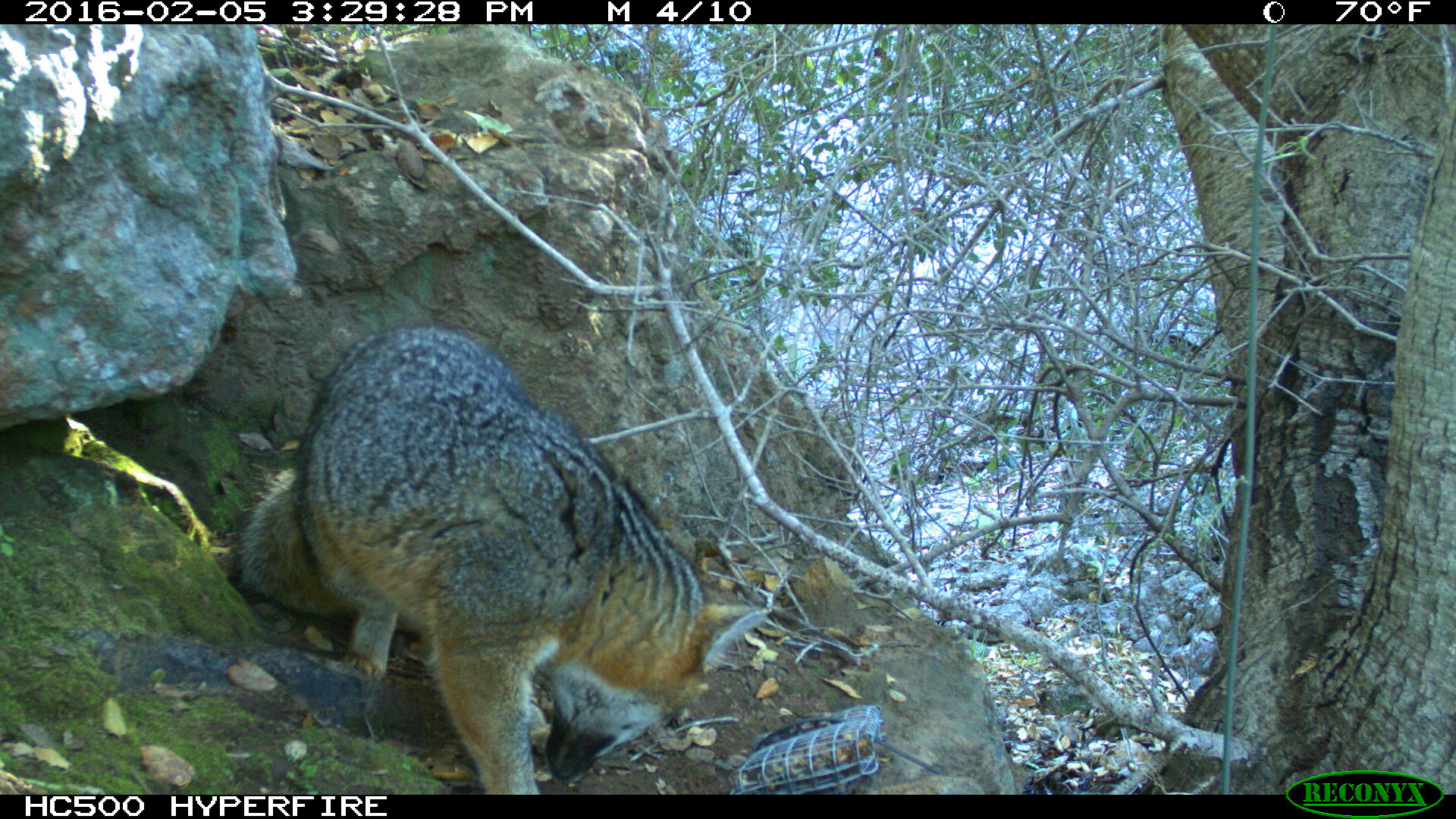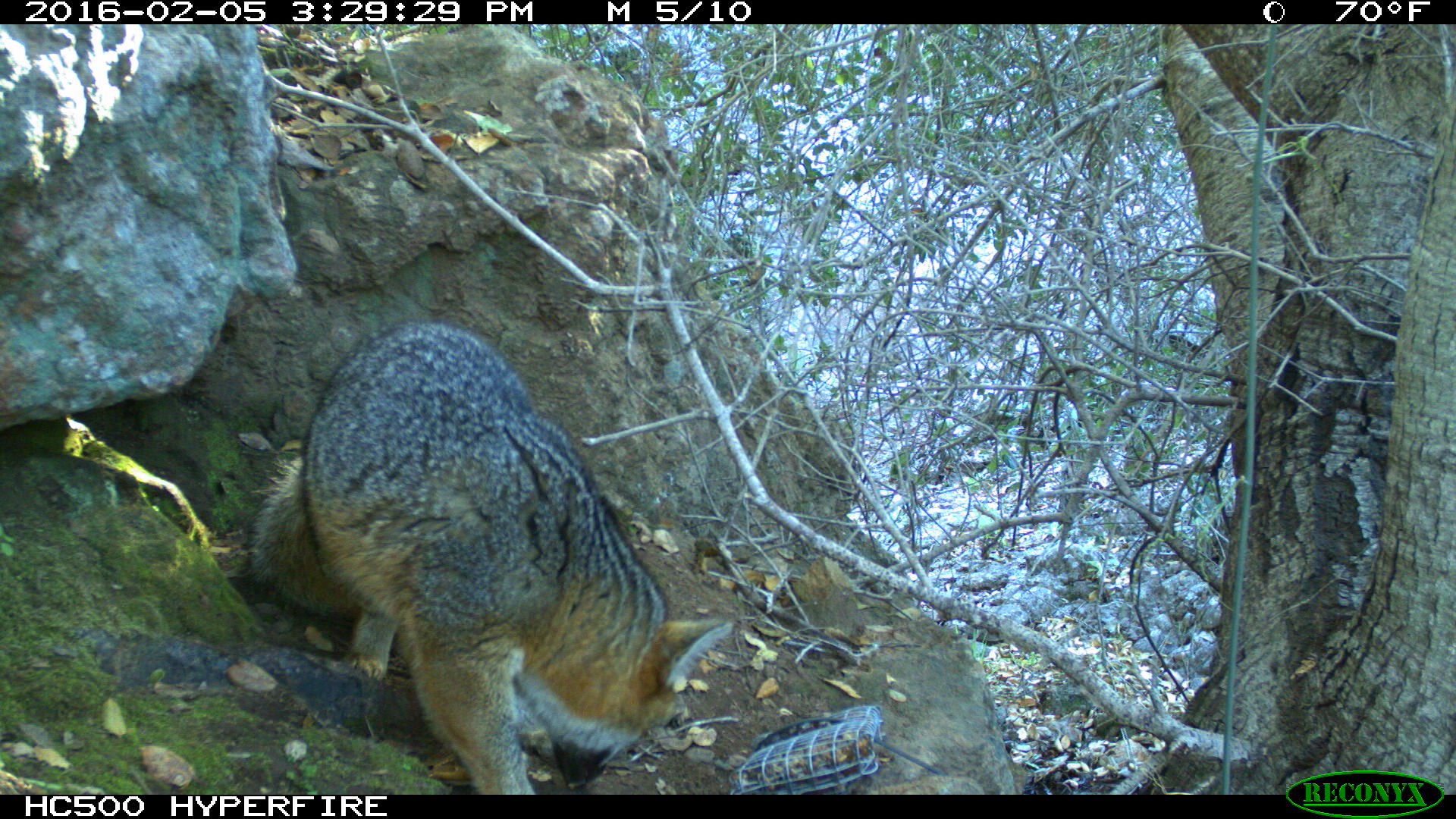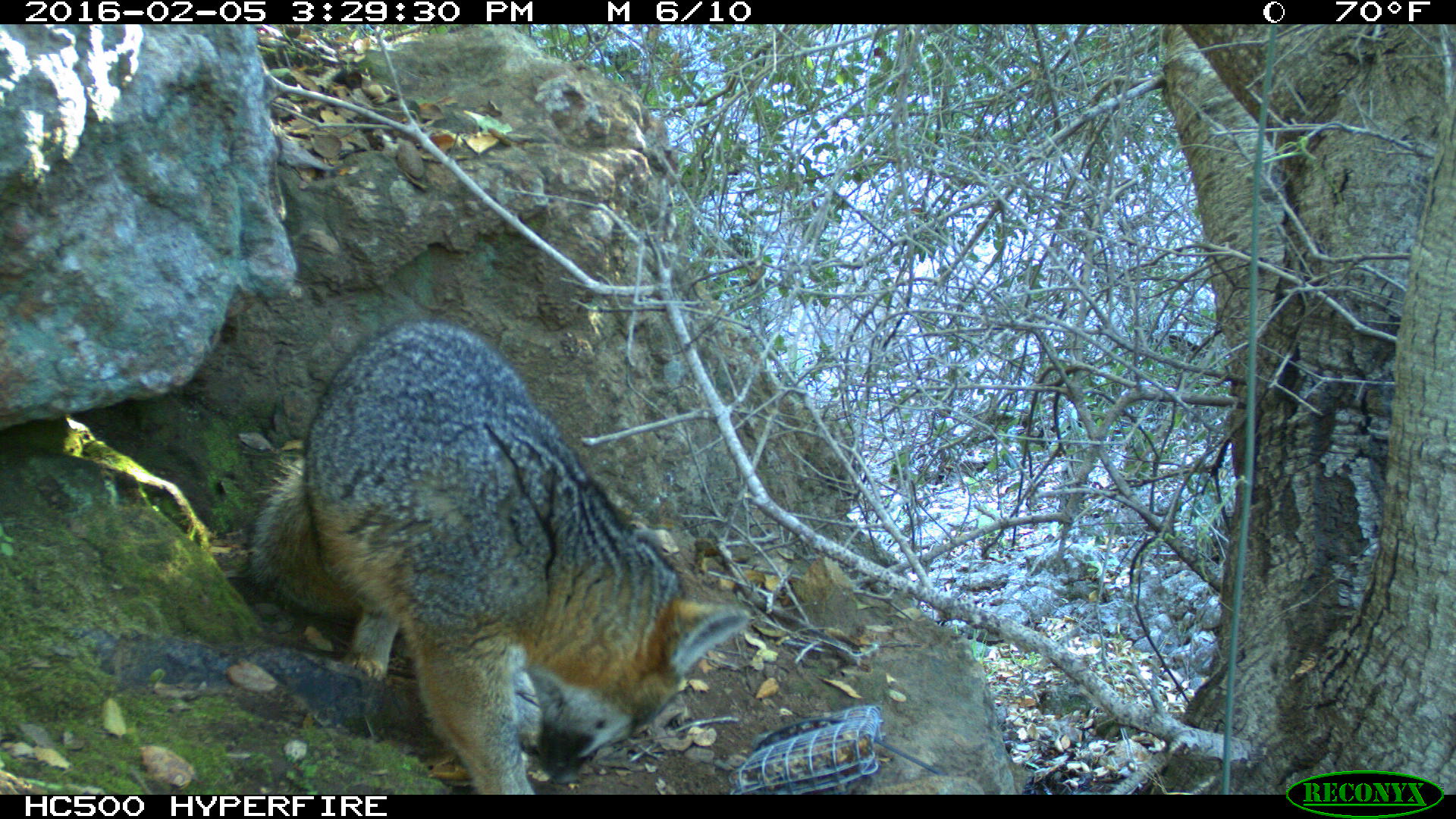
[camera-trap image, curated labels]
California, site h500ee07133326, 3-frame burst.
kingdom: Animalia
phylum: Chordata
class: Mammalia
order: Carnivora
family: Canidae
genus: Urocyon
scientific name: Urocyon littoralis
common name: island fox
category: fox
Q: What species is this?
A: Fox (island fox) (Urocyon littoralis).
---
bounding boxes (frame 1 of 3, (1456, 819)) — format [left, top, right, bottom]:
fox: [236, 323, 770, 795]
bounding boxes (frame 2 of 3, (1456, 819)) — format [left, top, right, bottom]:
fox: [244, 315, 735, 793]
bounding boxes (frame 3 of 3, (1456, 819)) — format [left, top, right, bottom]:
fox: [247, 322, 750, 794]